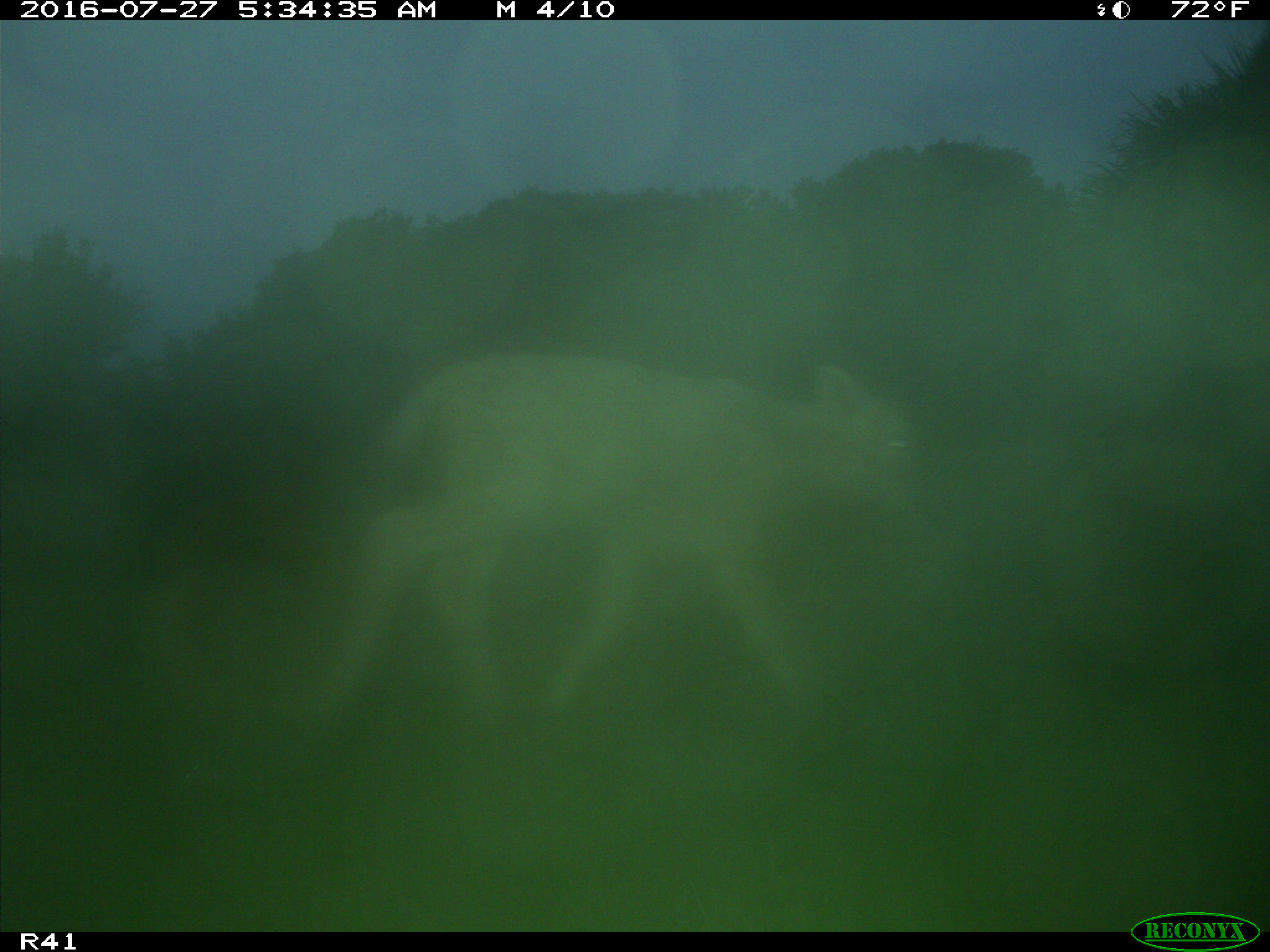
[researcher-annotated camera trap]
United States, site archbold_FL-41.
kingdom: Animalia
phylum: Chordata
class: Mammalia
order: Artiodactyla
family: Bovidae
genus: Bos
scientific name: Bos taurus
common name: domestic cow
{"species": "Bos taurus (domestic cow)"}